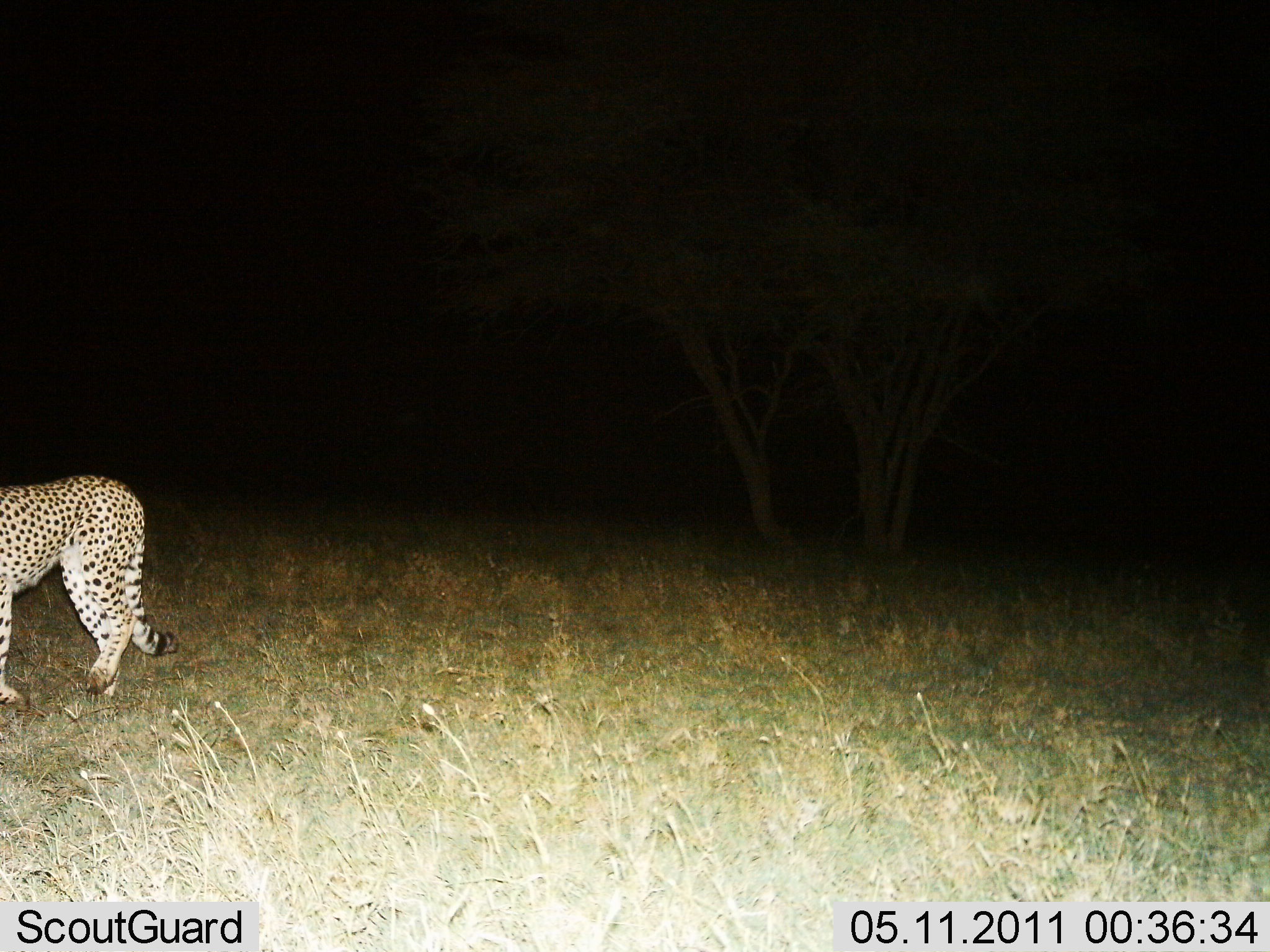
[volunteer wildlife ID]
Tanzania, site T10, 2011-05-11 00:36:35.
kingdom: Animalia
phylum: Chordata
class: Mammalia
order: Carnivora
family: Felidae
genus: Acinonyx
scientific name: Acinonyx jubatus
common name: cheetah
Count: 1.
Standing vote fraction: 62%.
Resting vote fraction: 0%.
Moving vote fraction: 38%.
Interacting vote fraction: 0%.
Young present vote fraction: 0%.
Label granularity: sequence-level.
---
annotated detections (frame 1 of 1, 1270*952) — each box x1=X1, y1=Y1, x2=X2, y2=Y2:
animal: x1=0, y1=472, x2=179, y2=708